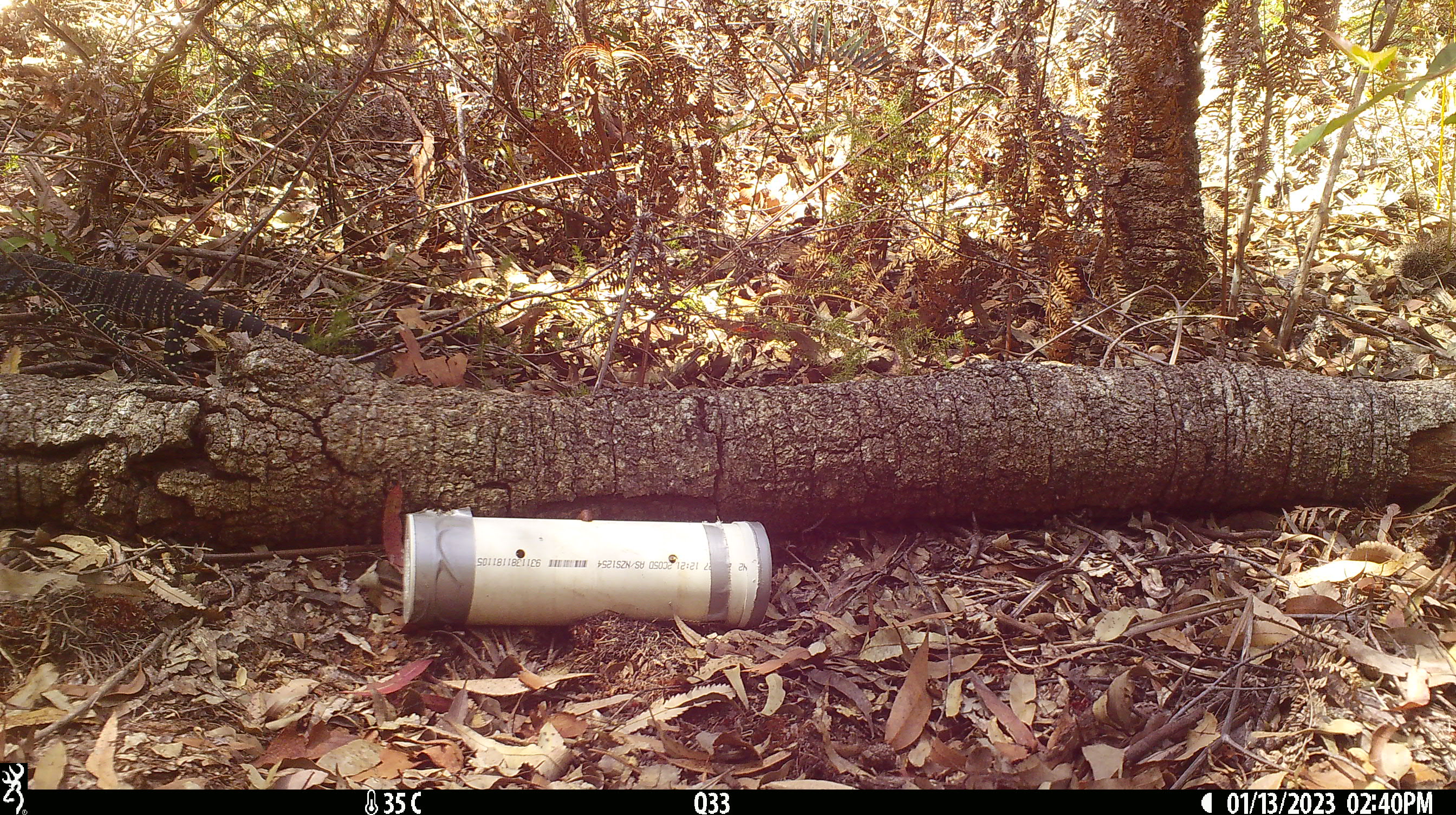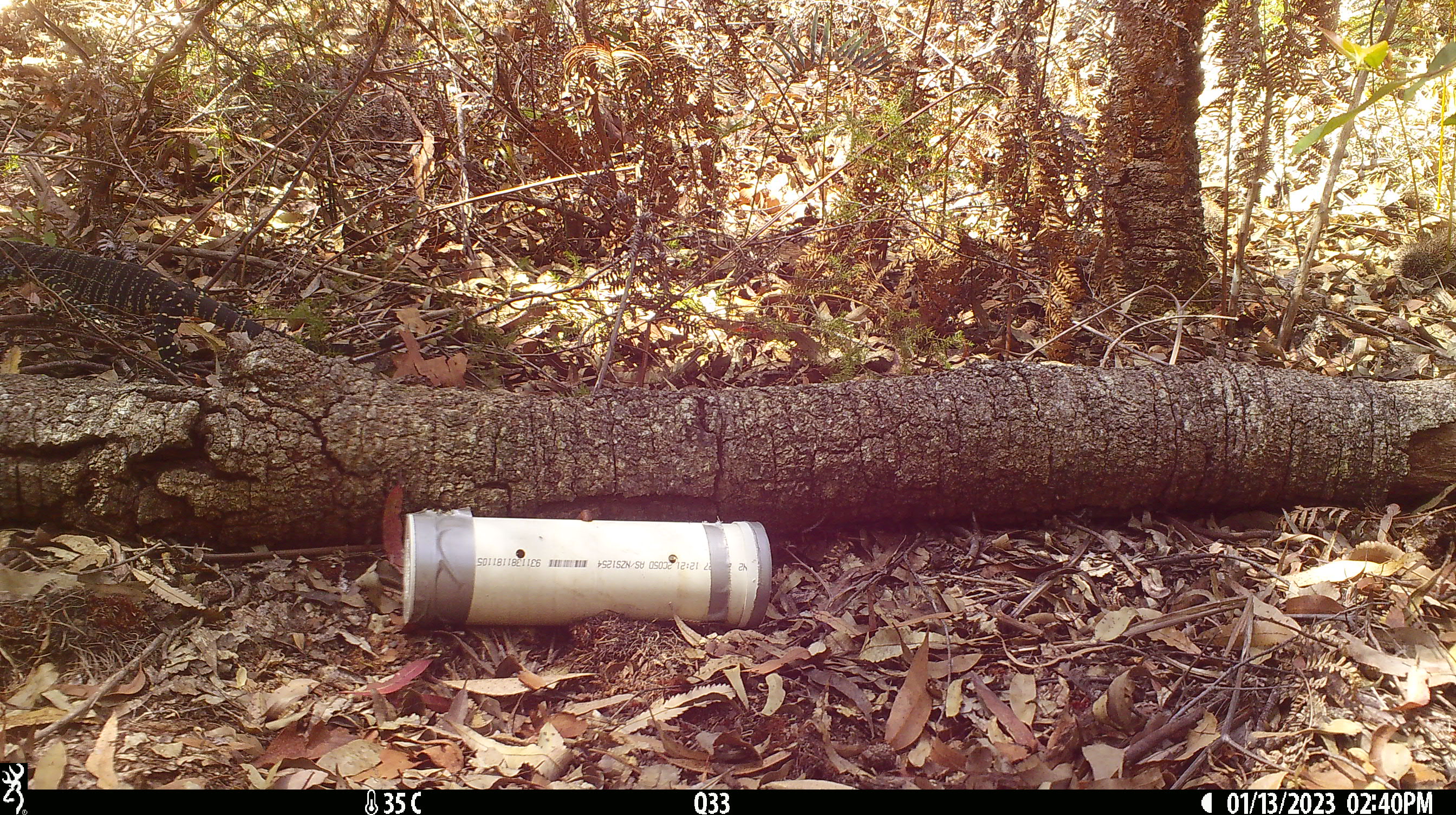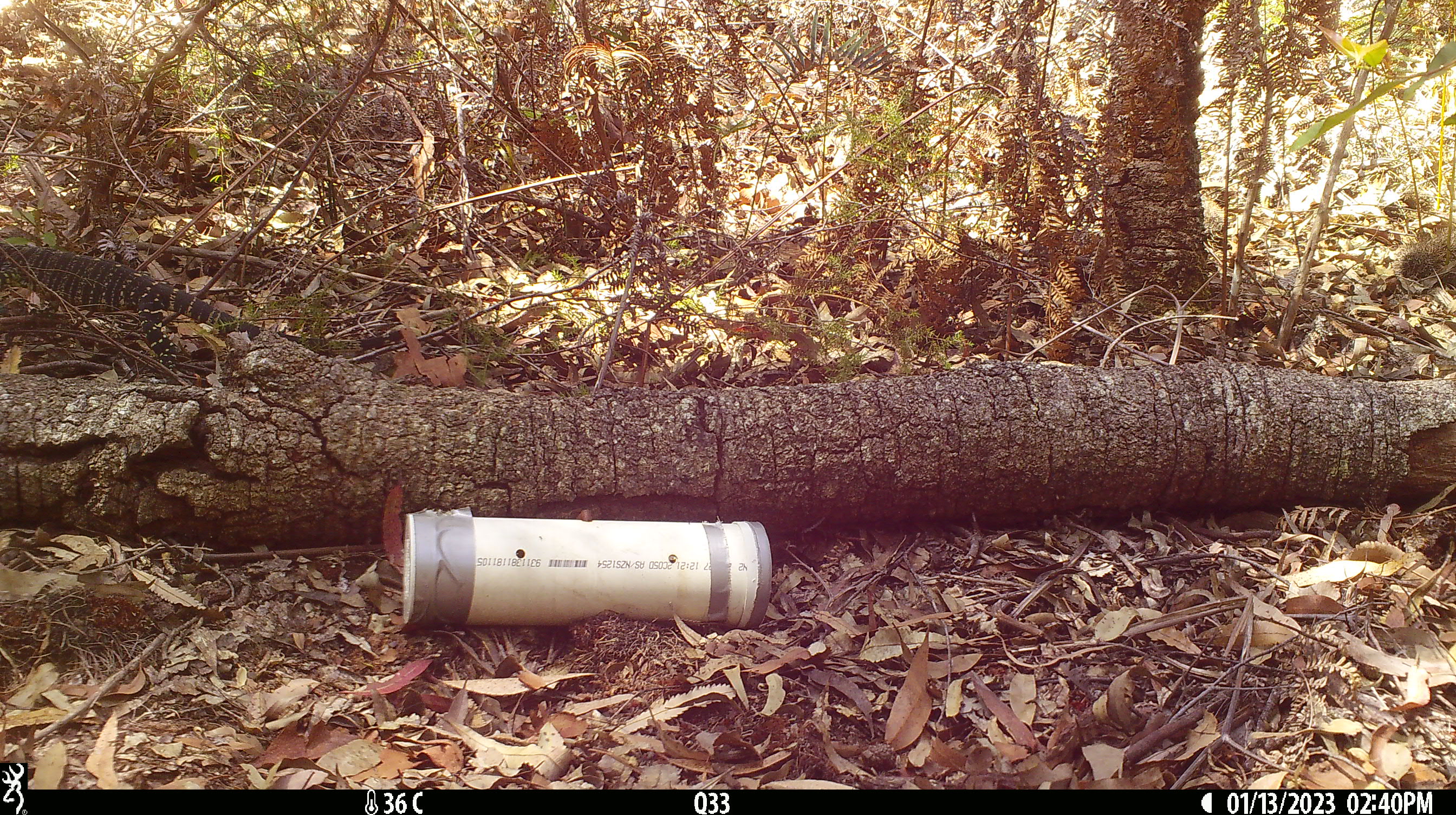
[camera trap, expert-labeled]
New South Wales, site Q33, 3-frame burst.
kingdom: Animalia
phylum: Chordata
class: Reptilia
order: Squamata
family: Varanidae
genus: Varanus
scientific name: Varanus varius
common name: lace monitor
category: goanna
Goanna (lace monitor) (Varanus varius).